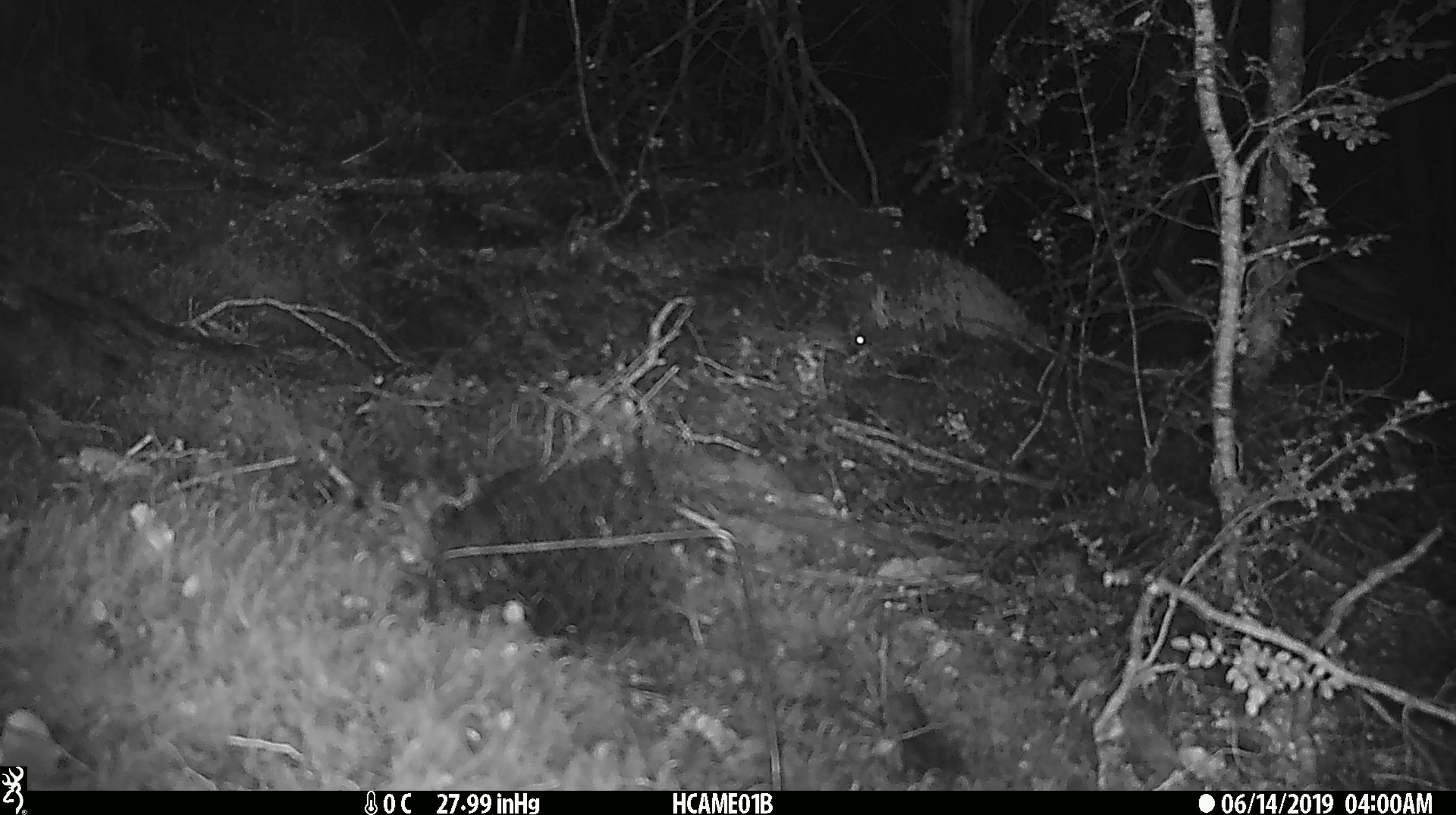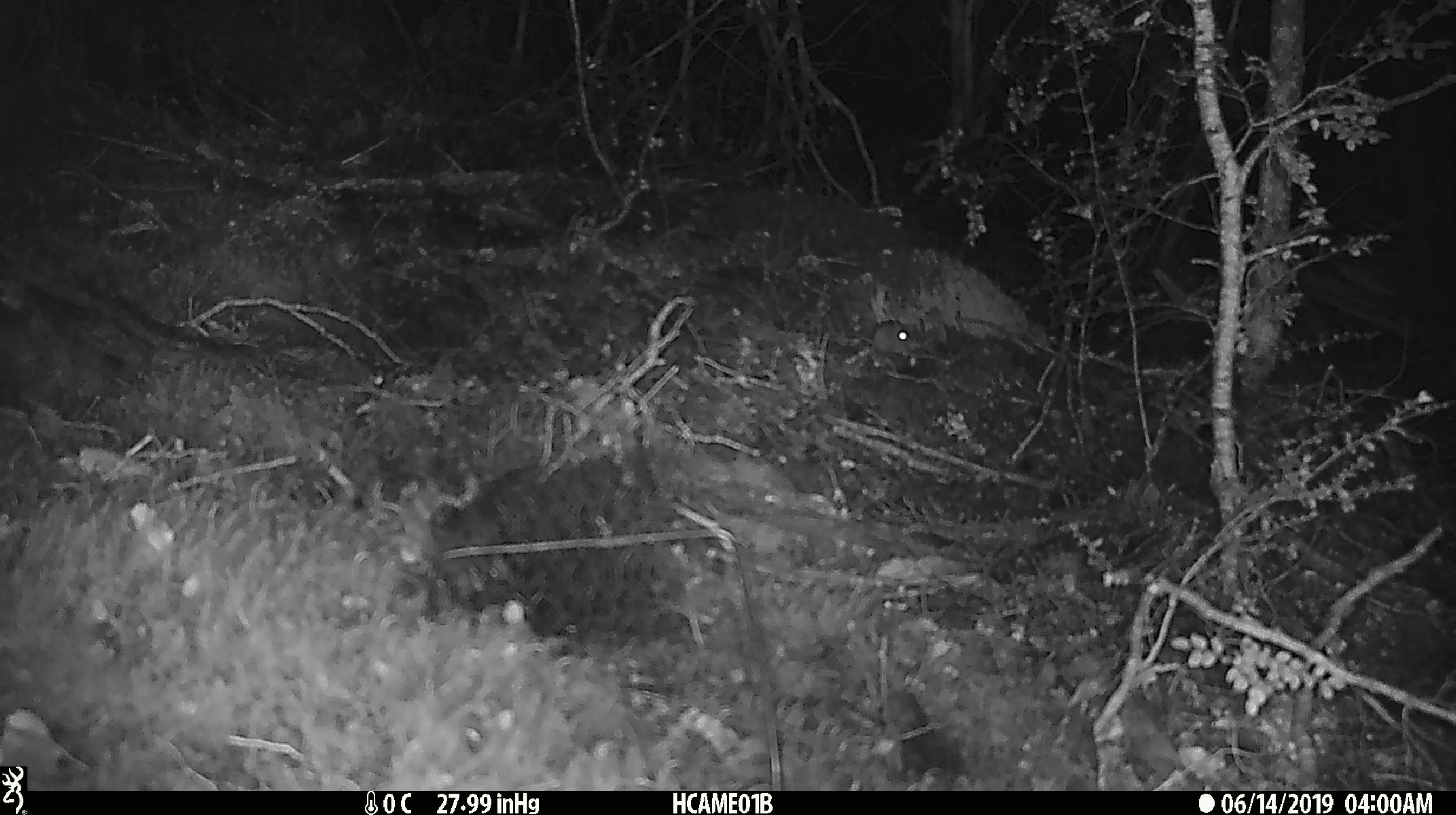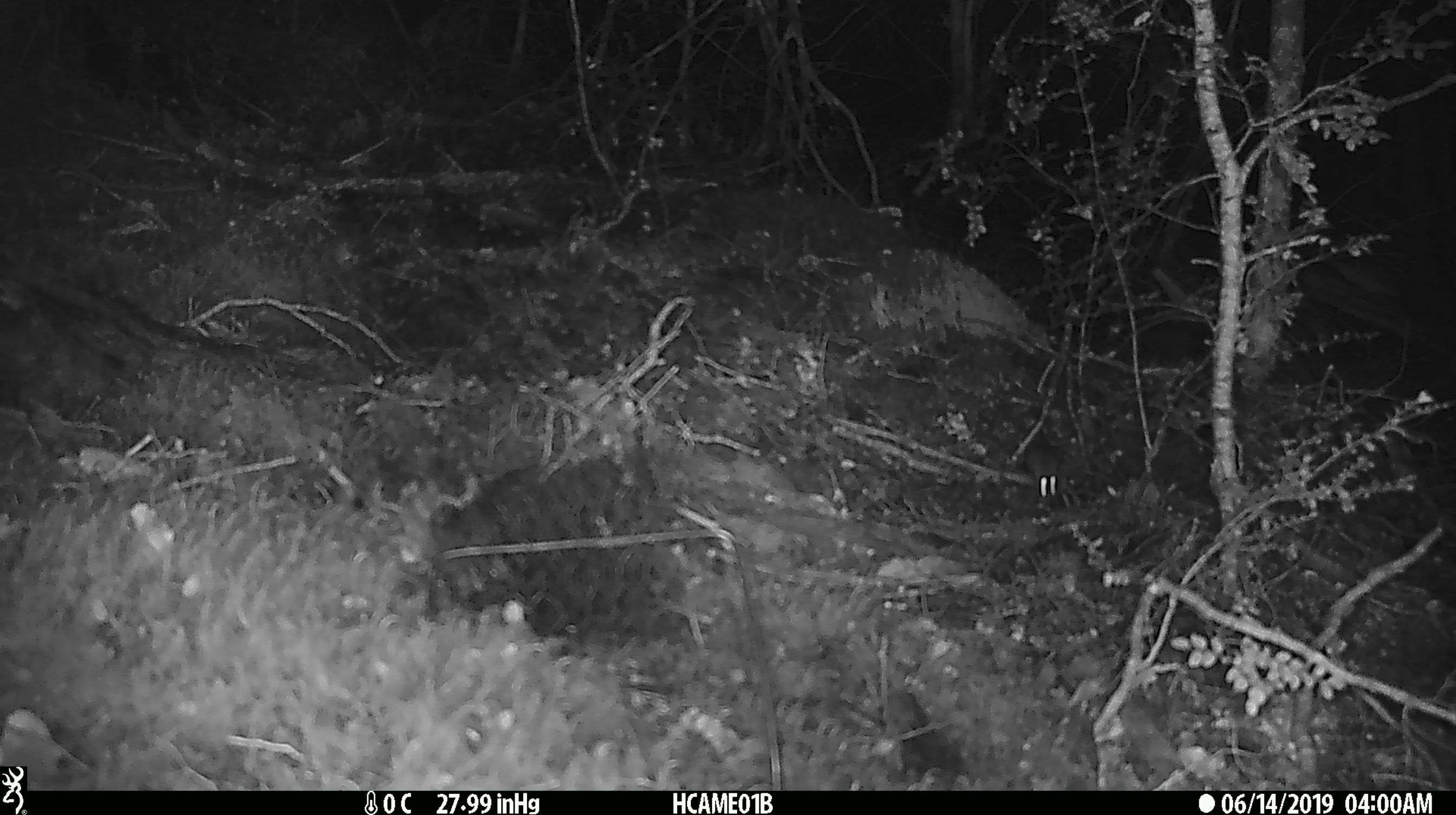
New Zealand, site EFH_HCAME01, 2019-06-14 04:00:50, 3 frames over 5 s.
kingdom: Animalia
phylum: Chordata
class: Mammalia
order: Rodentia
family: Muridae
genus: Mus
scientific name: Mus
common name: mouse